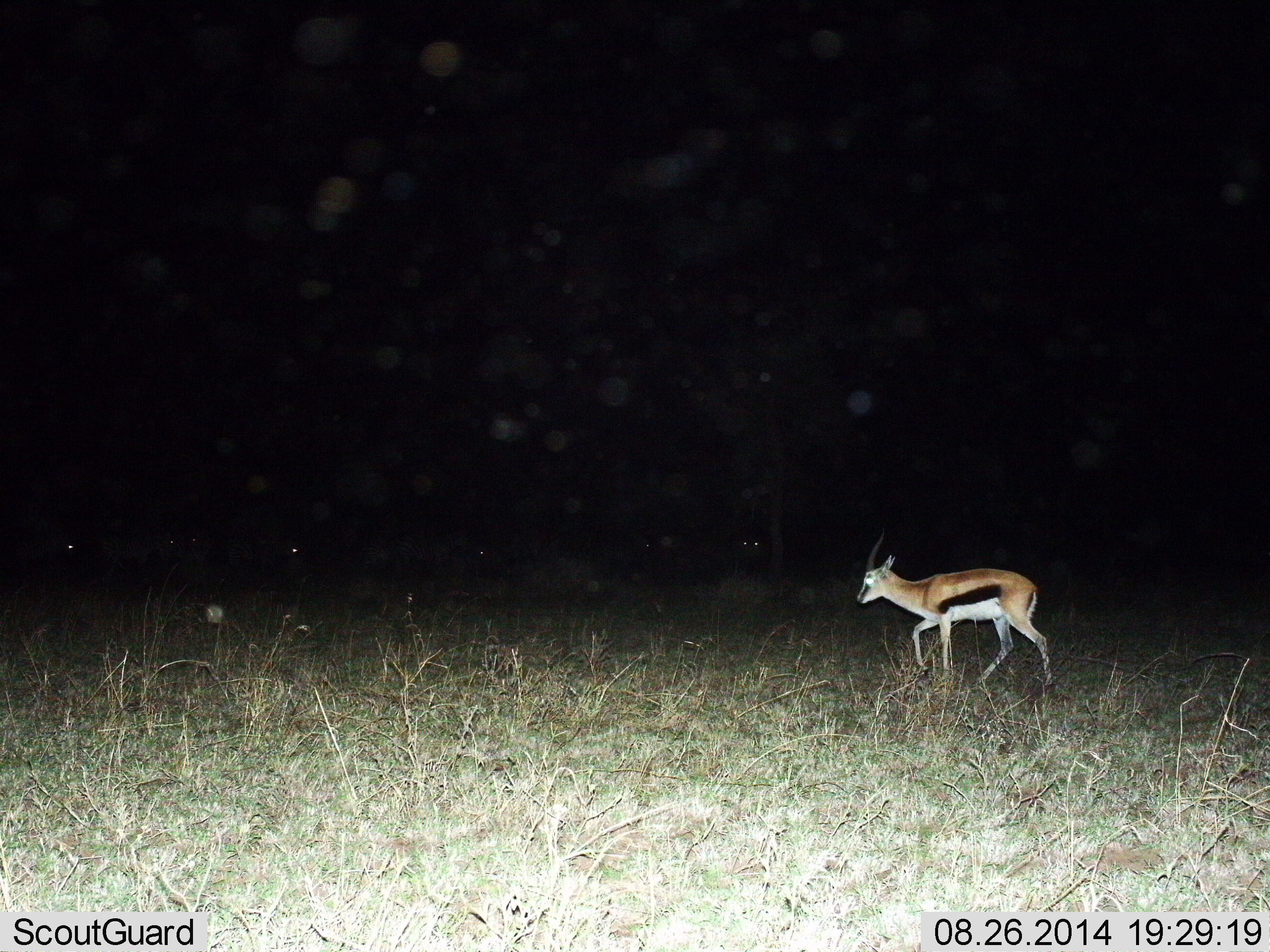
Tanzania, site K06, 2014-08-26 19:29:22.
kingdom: Animalia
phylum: Chordata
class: Mammalia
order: Artiodactyla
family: Bovidae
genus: Eudorcas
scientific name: Eudorcas thomsonii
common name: thomson's gazelle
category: gazellethomsons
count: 1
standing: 10%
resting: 0%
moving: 90%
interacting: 0%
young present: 0%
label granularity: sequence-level